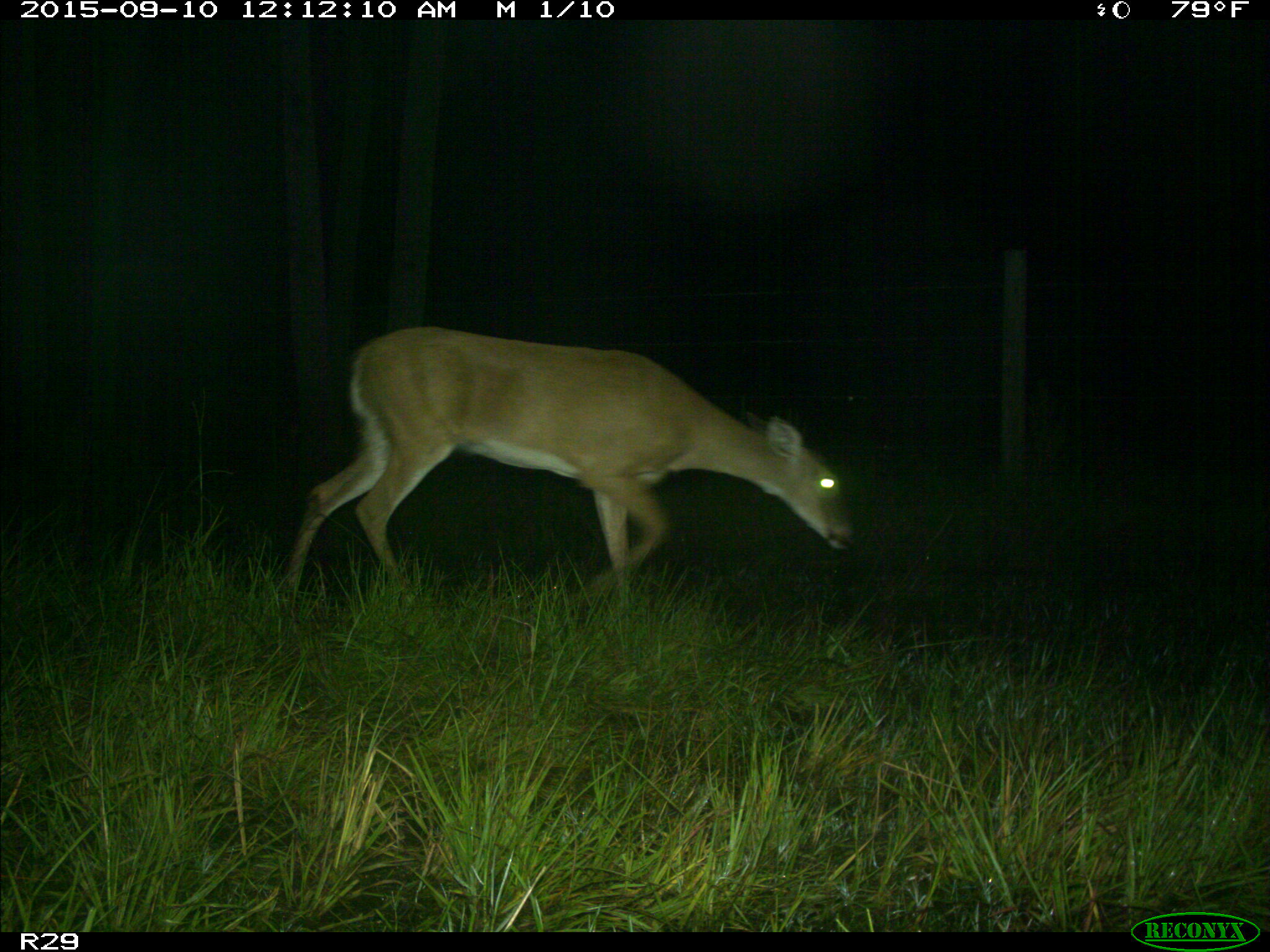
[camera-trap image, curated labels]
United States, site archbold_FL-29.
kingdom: Animalia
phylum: Chordata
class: Mammalia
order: Artiodactyla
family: Cervidae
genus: Odocoileus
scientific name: Odocoileus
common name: deer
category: unidentified deer